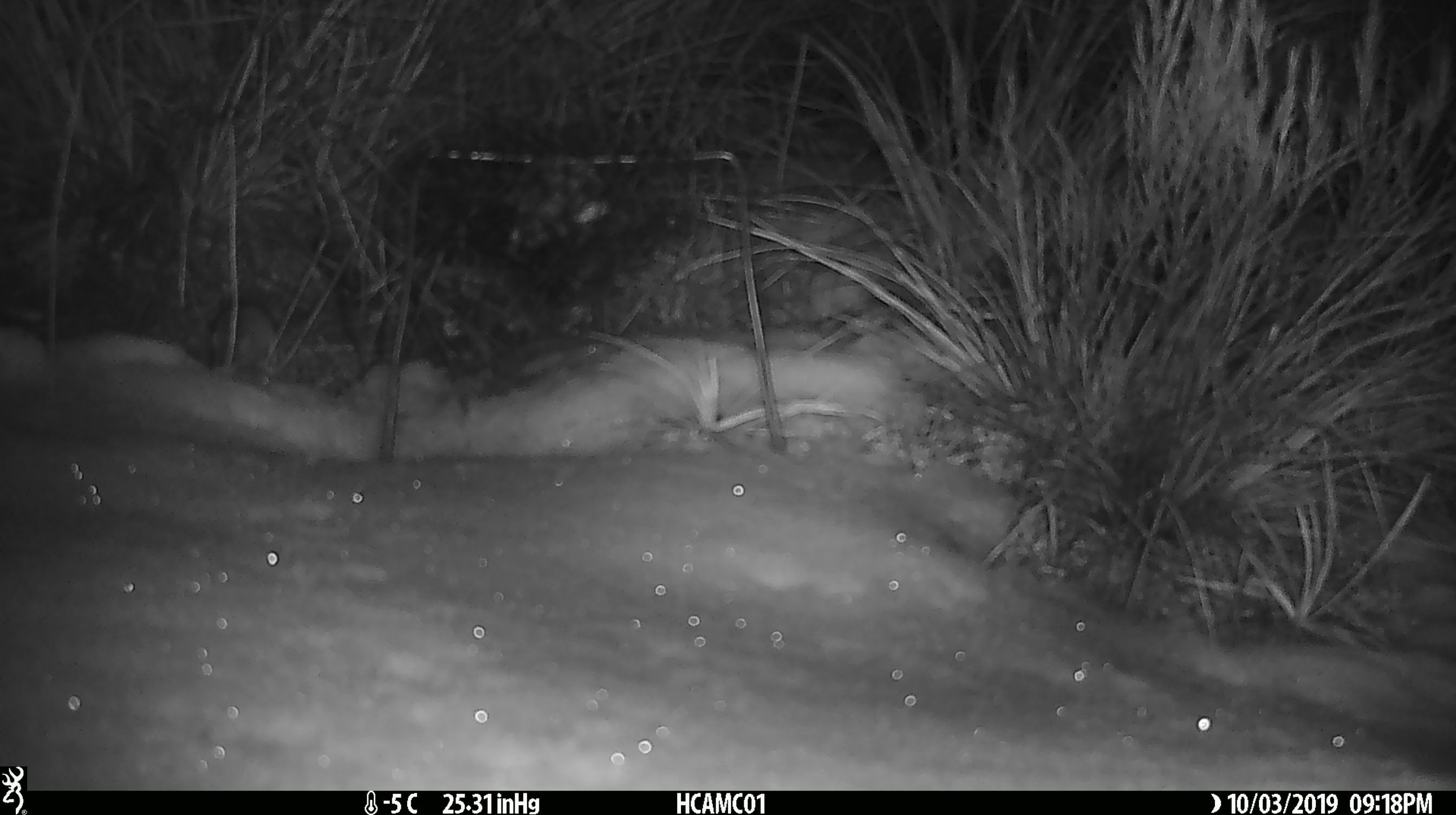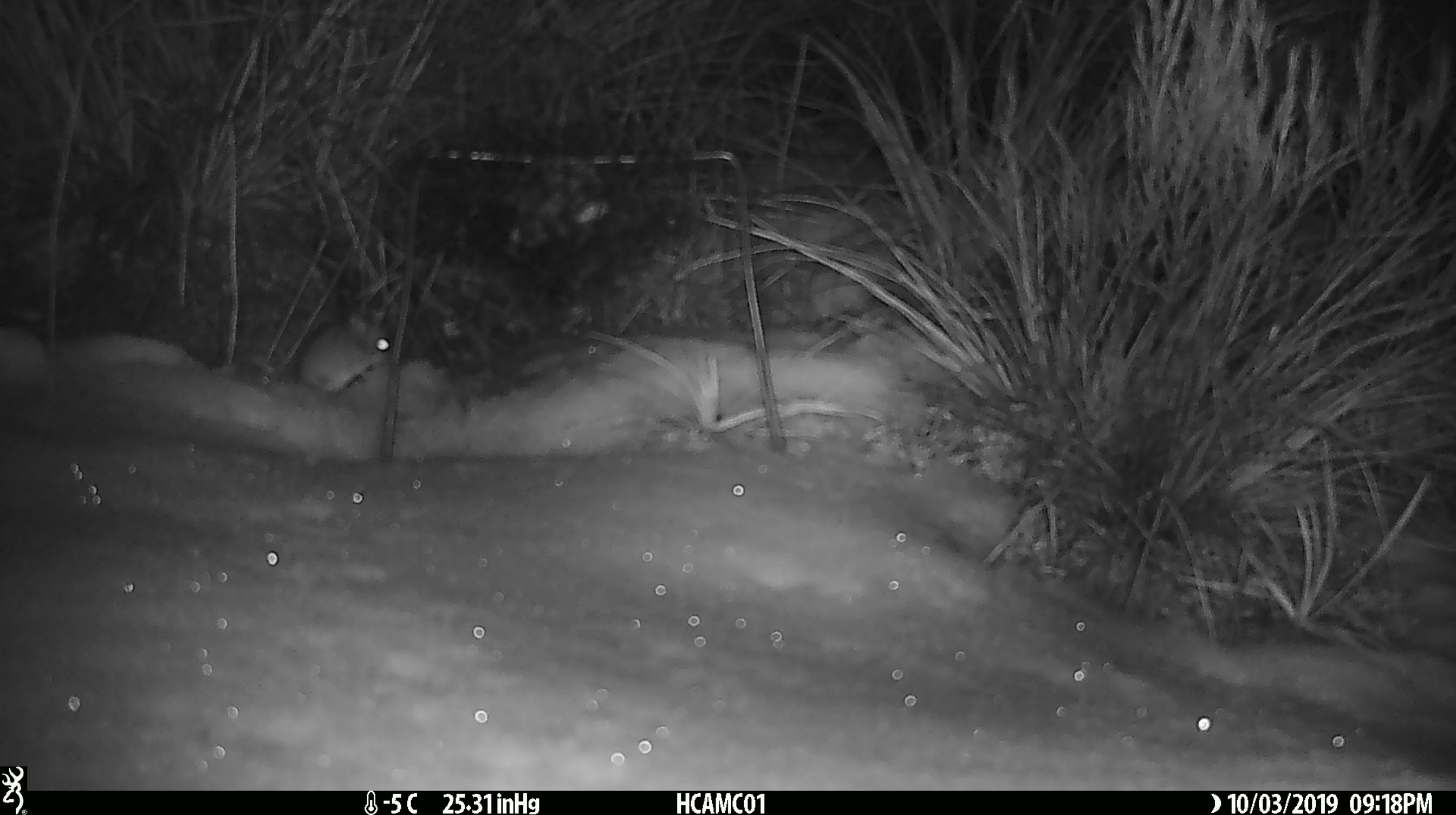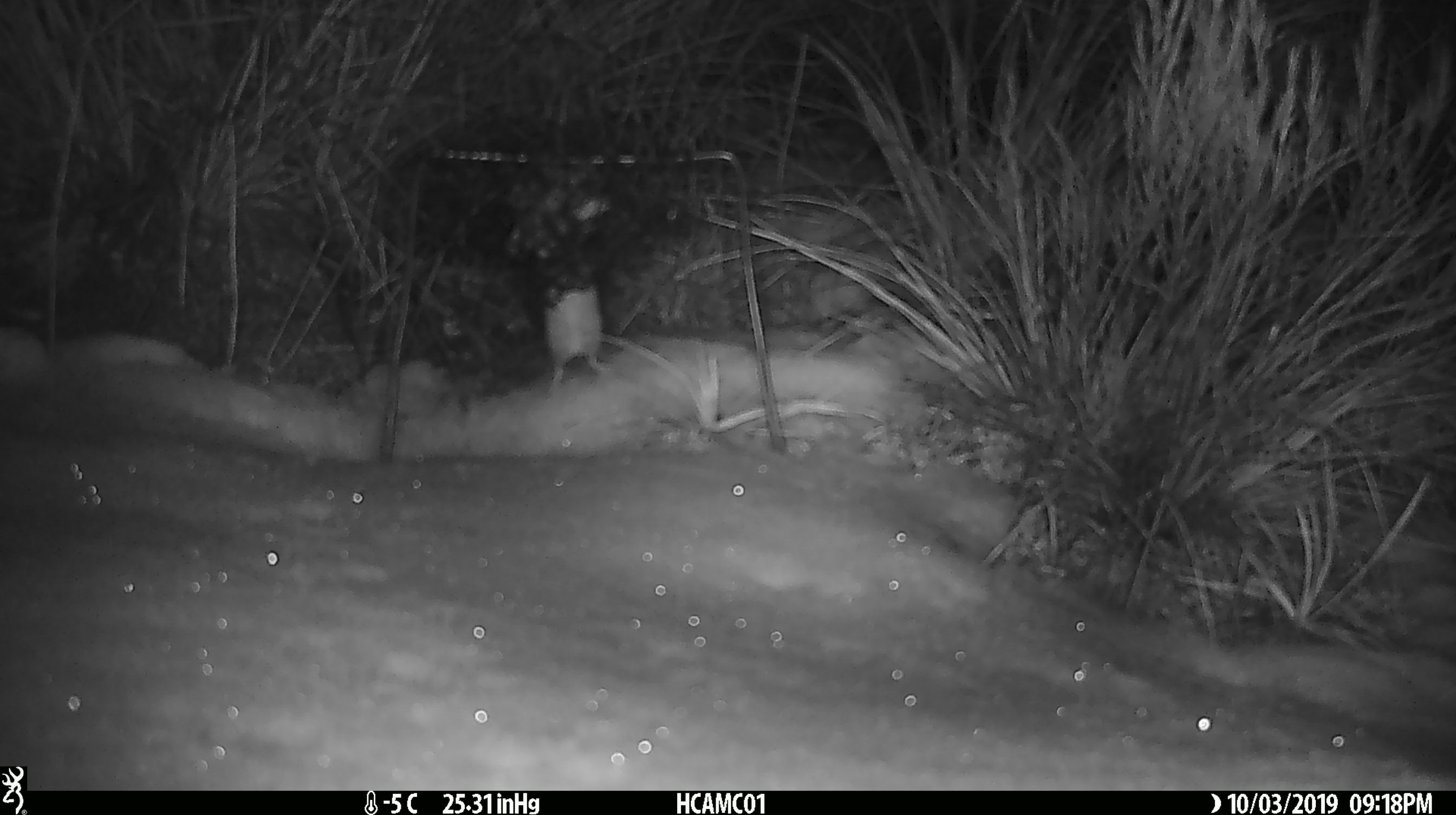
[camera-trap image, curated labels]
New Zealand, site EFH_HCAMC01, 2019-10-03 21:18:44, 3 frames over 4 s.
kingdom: Animalia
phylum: Chordata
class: Mammalia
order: Rodentia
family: Muridae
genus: Mus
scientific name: Mus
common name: mouse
Mouse (Mus).